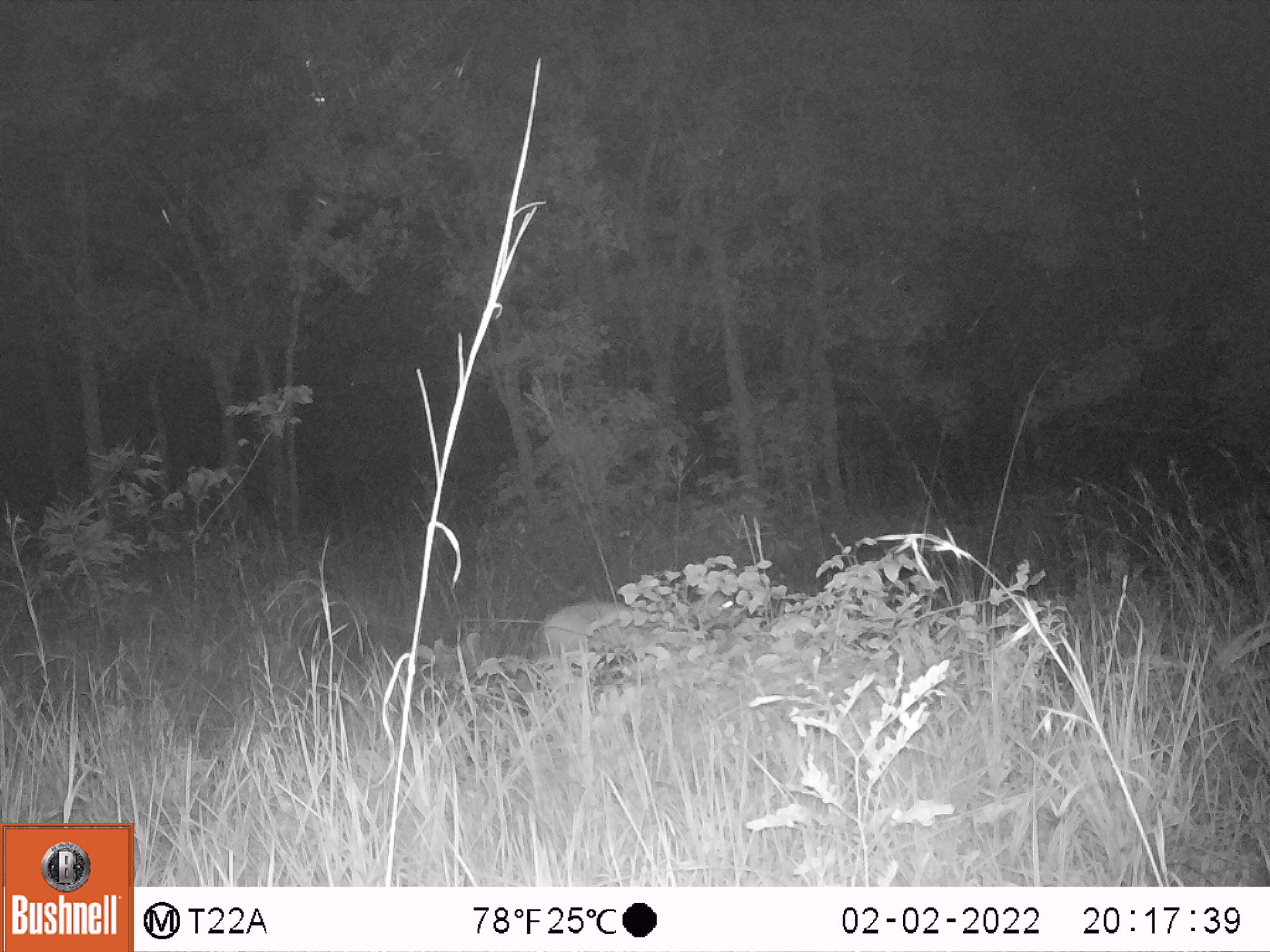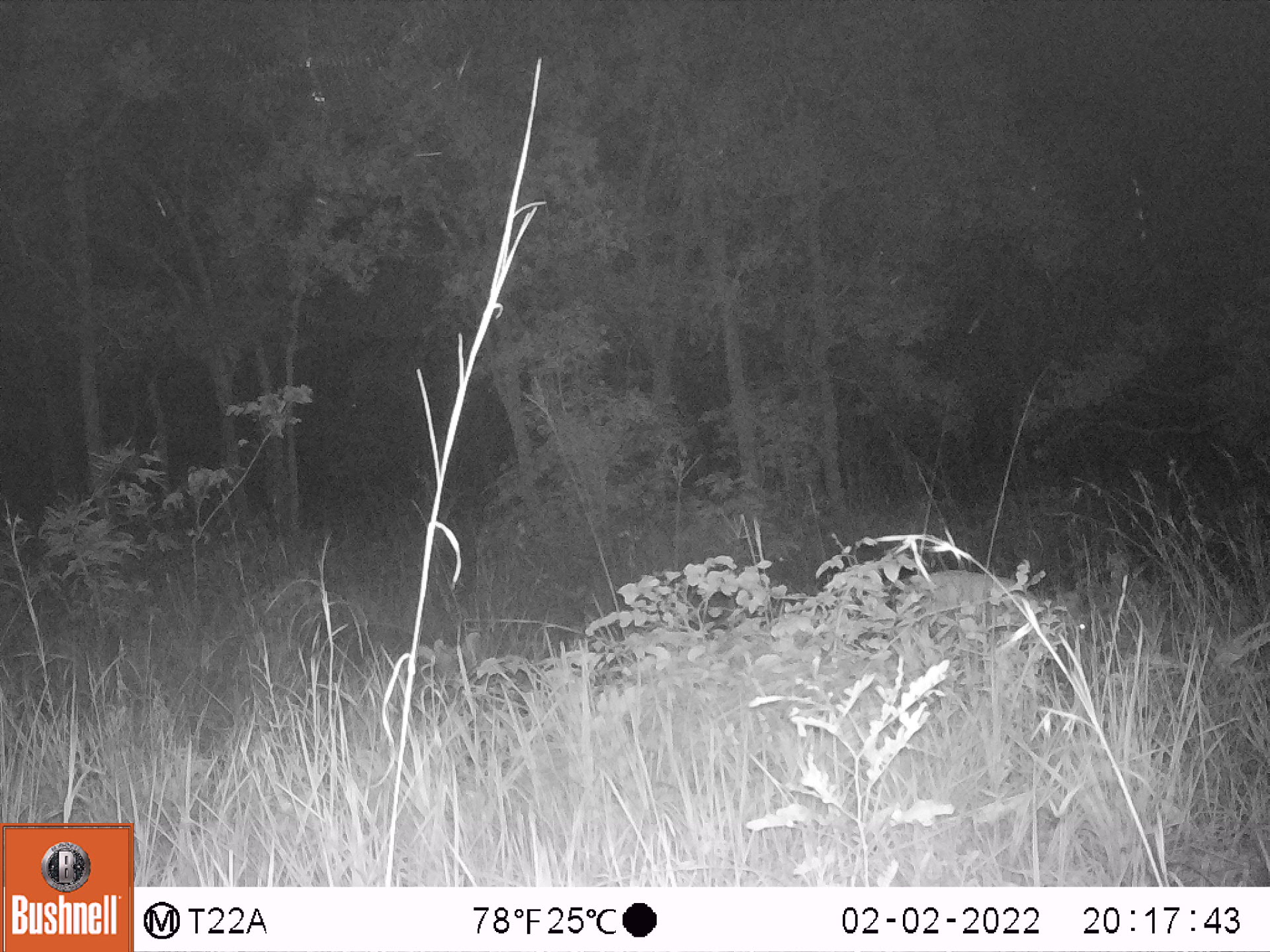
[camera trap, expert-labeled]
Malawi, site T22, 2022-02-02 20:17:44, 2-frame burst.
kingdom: Animalia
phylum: Chordata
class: Mammalia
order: Artiodactyla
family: Bovidae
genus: Sylvicapra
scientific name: Sylvicapra grimmia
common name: common duiker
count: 1